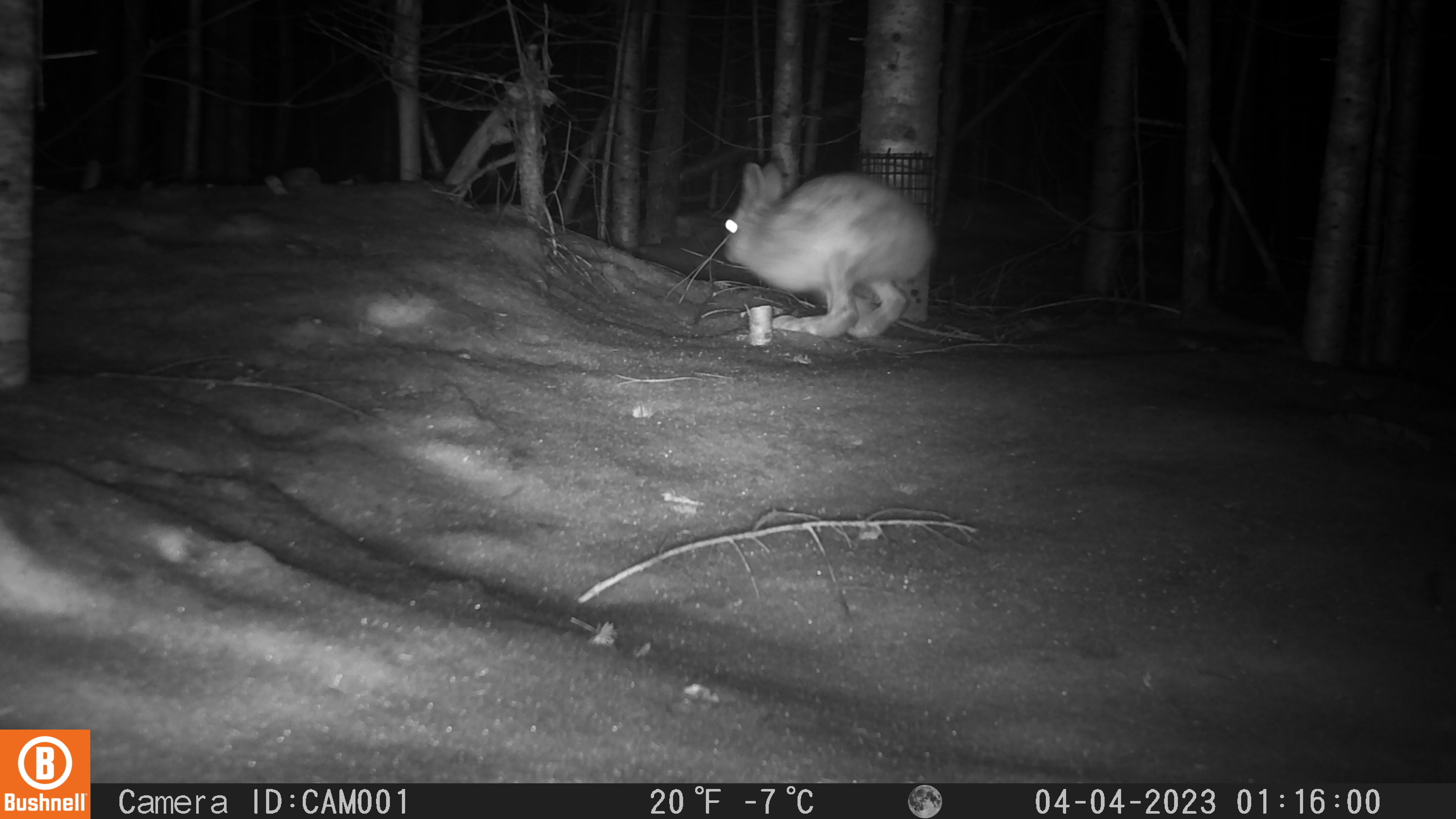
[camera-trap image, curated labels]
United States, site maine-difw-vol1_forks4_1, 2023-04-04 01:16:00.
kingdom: Animalia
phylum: Chordata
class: Mammalia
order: Lagomorpha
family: Leporidae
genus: Lepus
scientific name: Lepus americanus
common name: snowshoe hare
Snowshoe hare (Lepus americanus).